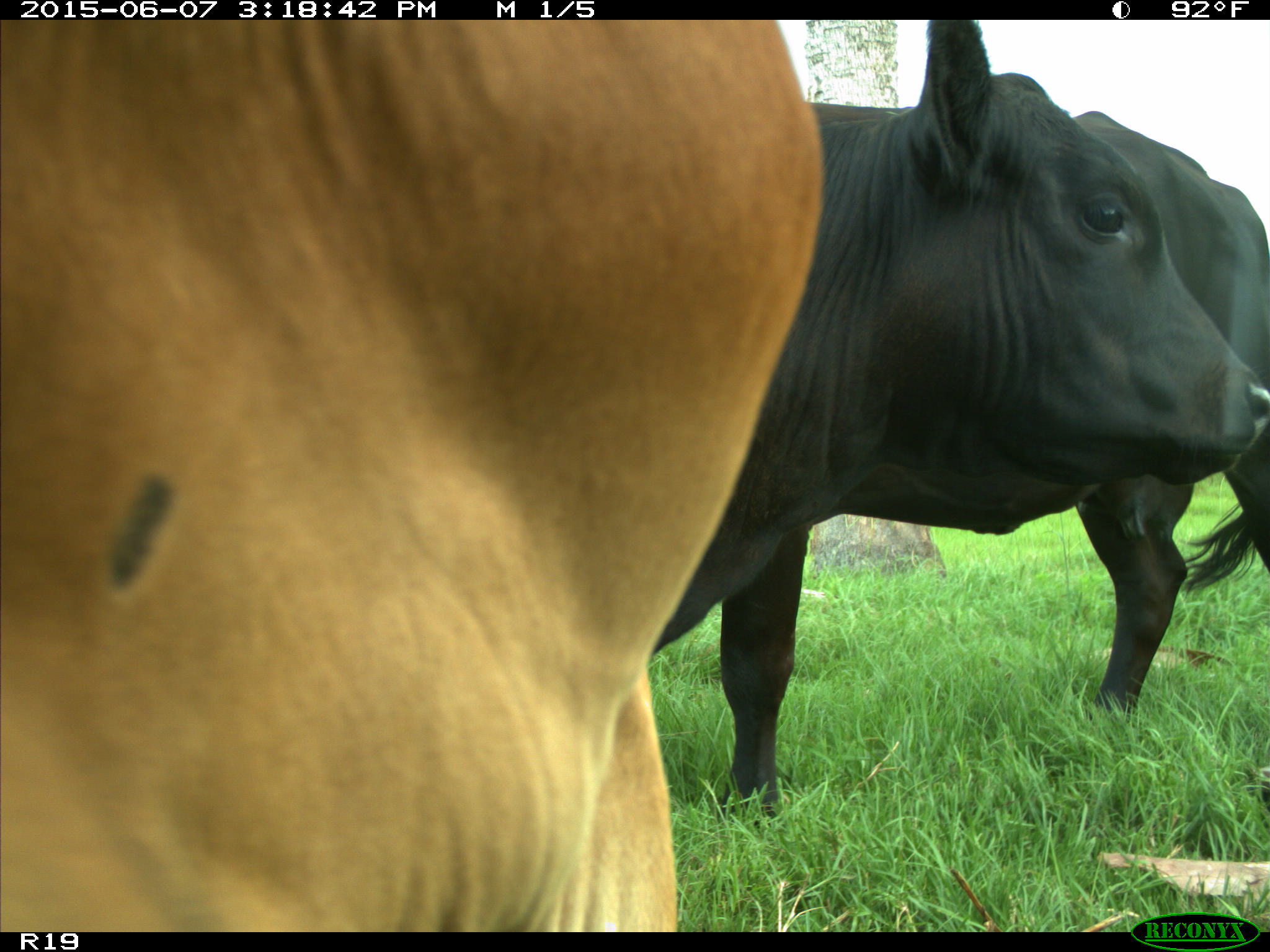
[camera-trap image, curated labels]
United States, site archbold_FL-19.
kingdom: Animalia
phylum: Chordata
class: Mammalia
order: Artiodactyla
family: Bovidae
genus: Bos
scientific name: Bos taurus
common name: domestic cow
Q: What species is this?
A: Bos taurus (domestic cow).